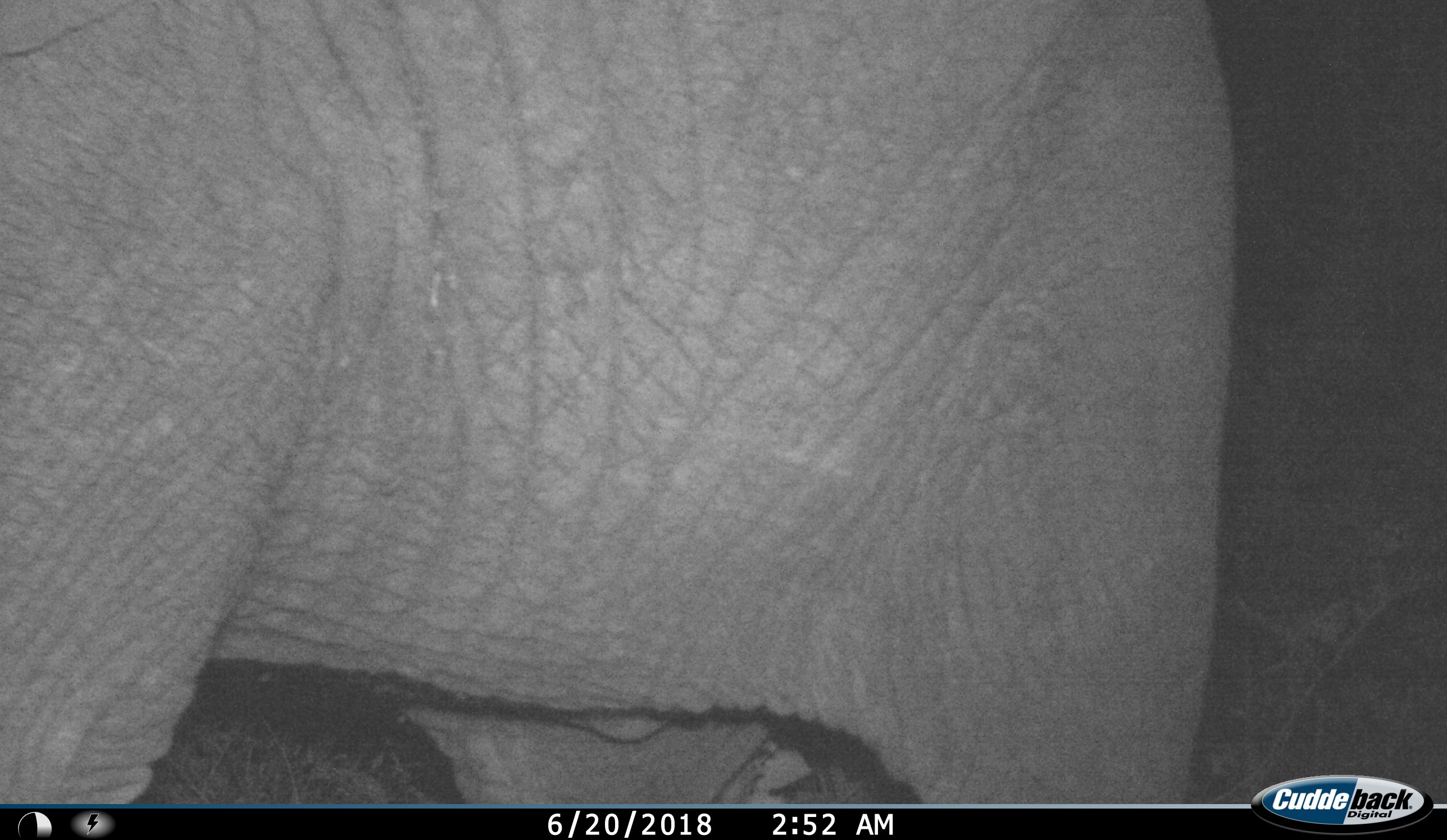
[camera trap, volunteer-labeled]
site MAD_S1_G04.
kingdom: Animalia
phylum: Chordata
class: Mammalia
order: Proboscidea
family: Elephantidae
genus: Loxodonta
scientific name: Loxodonta africana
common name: african bush elephant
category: elephant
Elephant (african bush elephant) (Loxodonta africana), count 1. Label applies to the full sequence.